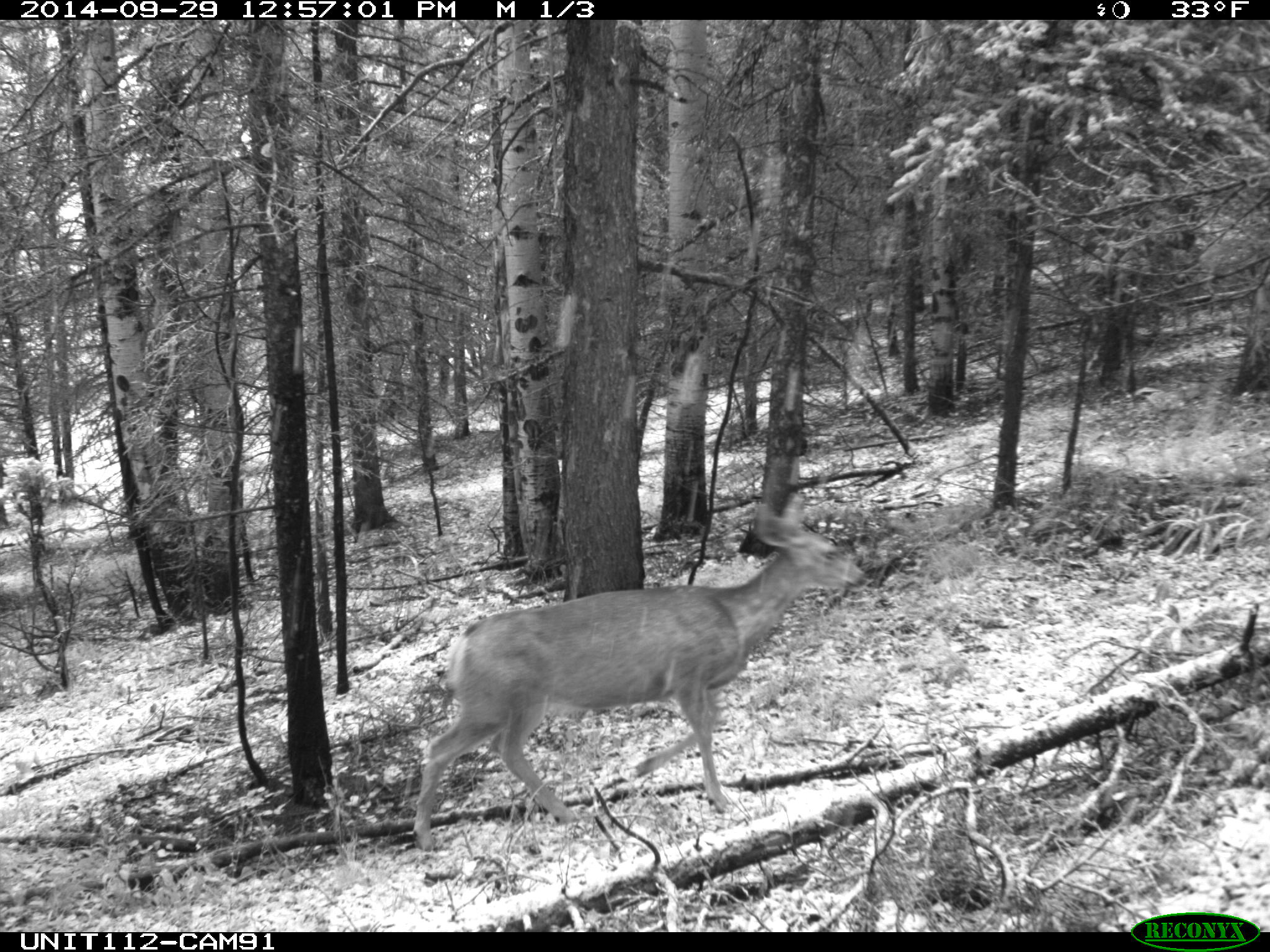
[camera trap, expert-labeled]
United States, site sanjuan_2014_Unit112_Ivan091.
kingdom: Animalia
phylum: Chordata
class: Mammalia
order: Artiodactyla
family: Cervidae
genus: Odocoileus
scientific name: Odocoileus hemionus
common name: mule deer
Odocoileus hemionus (mule deer).